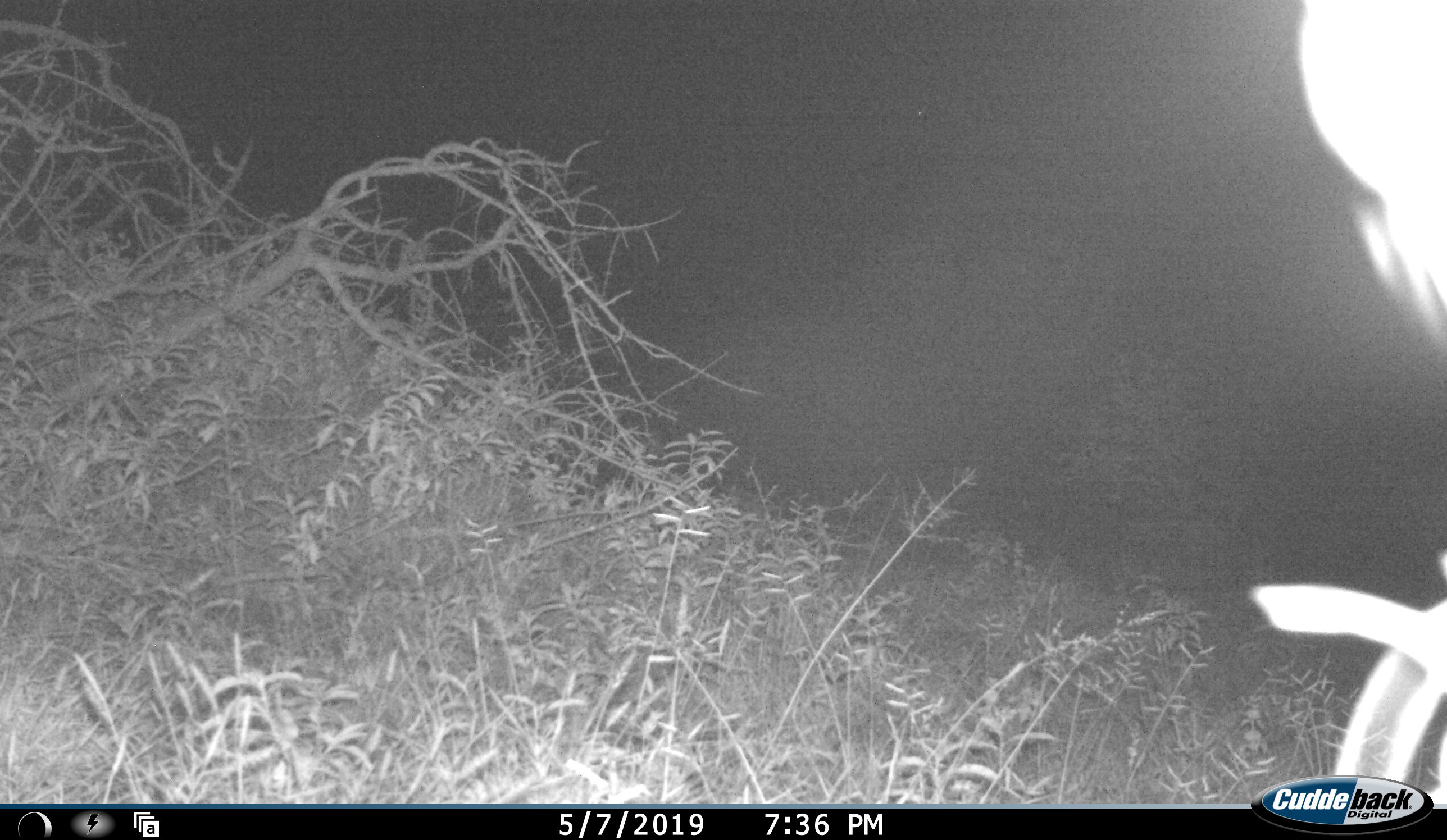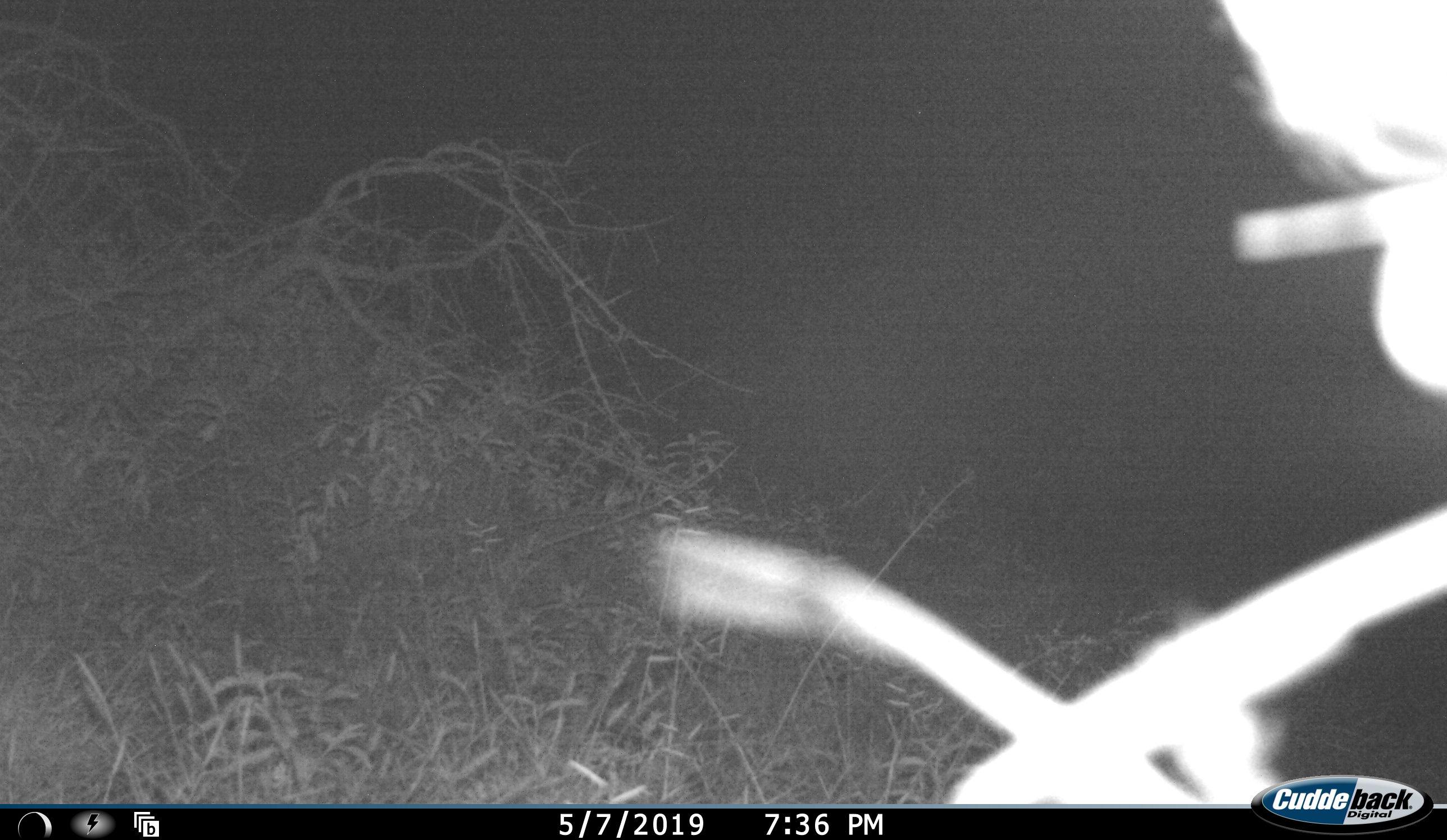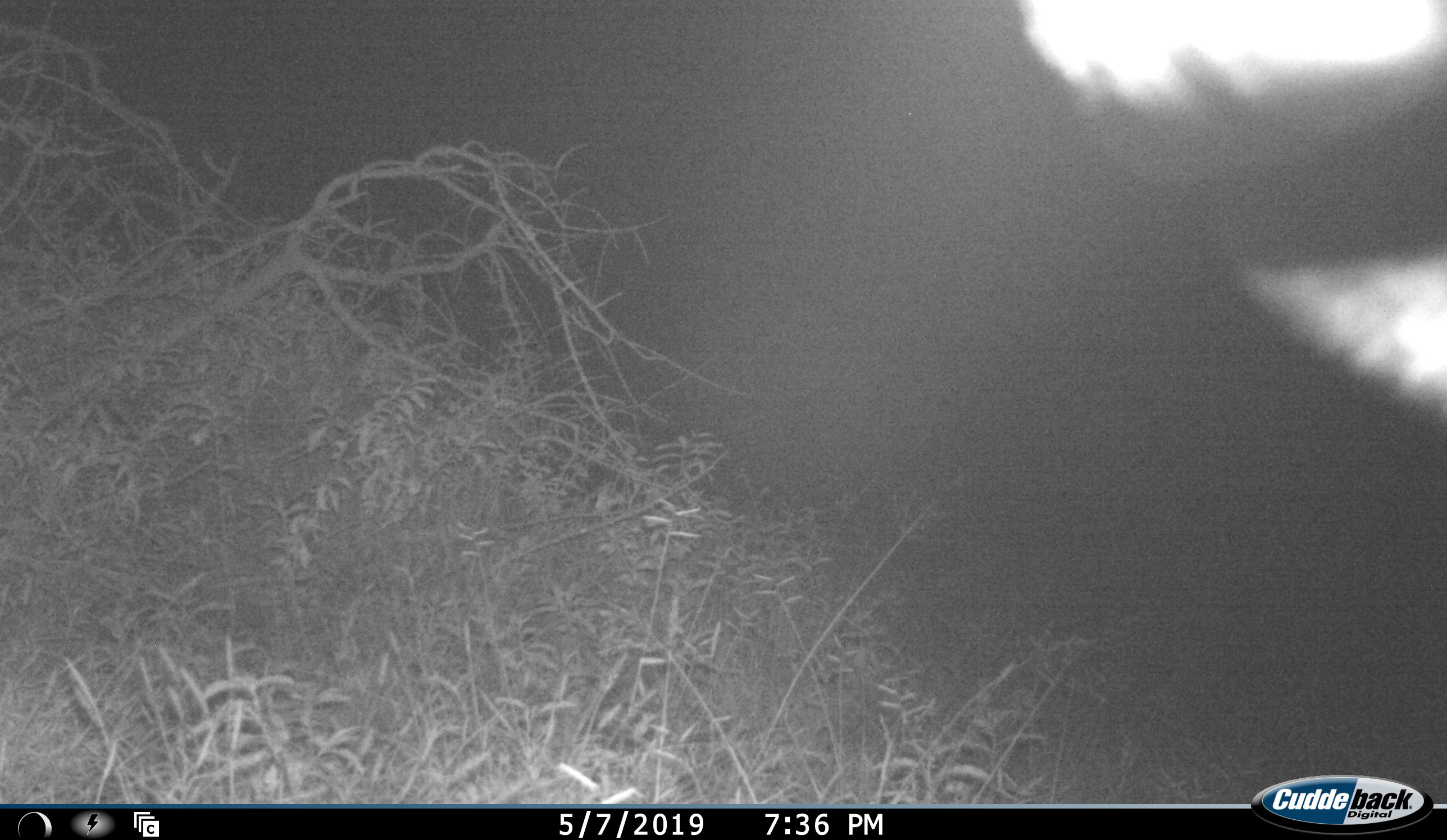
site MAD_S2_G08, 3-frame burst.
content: unidentified animal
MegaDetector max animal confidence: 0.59